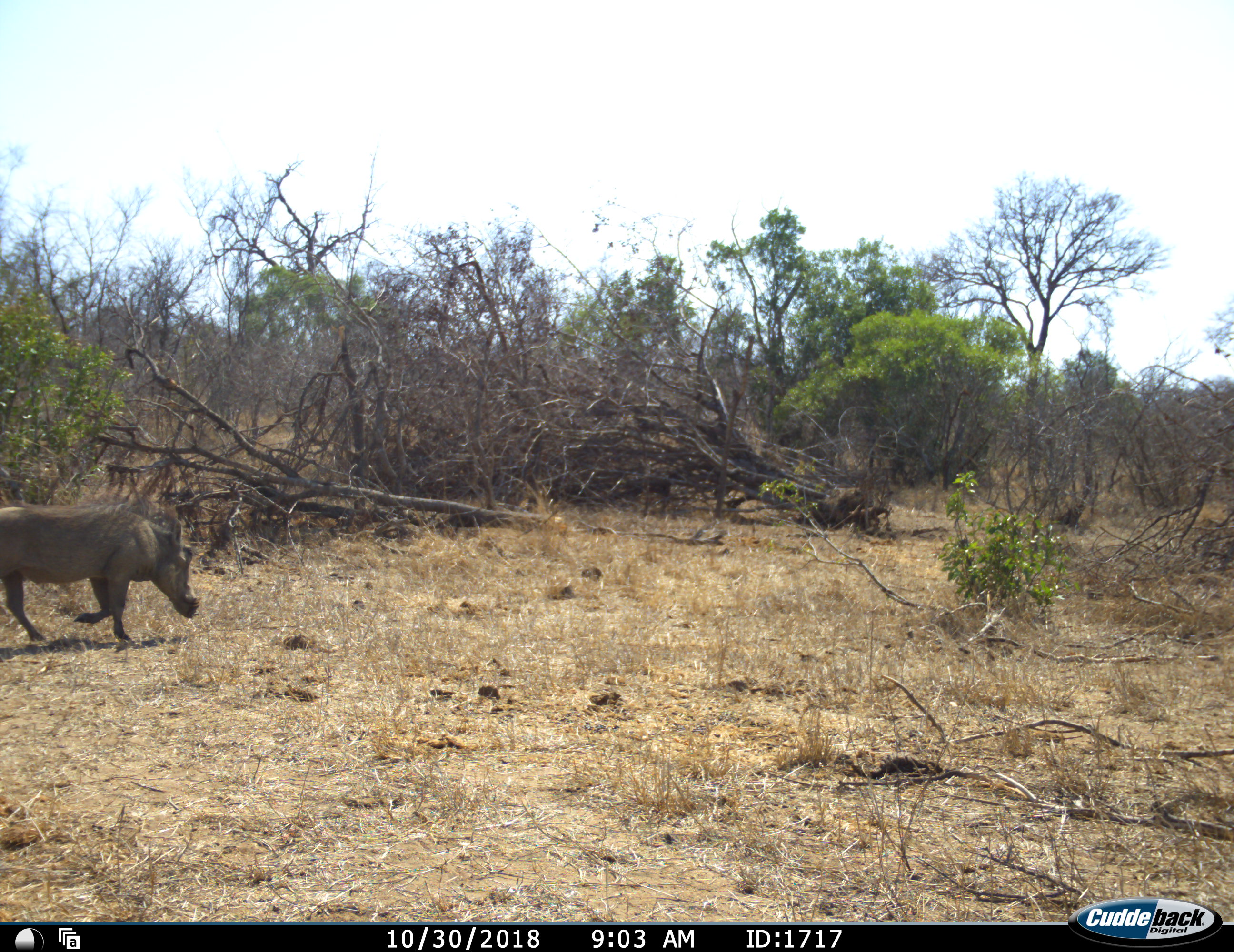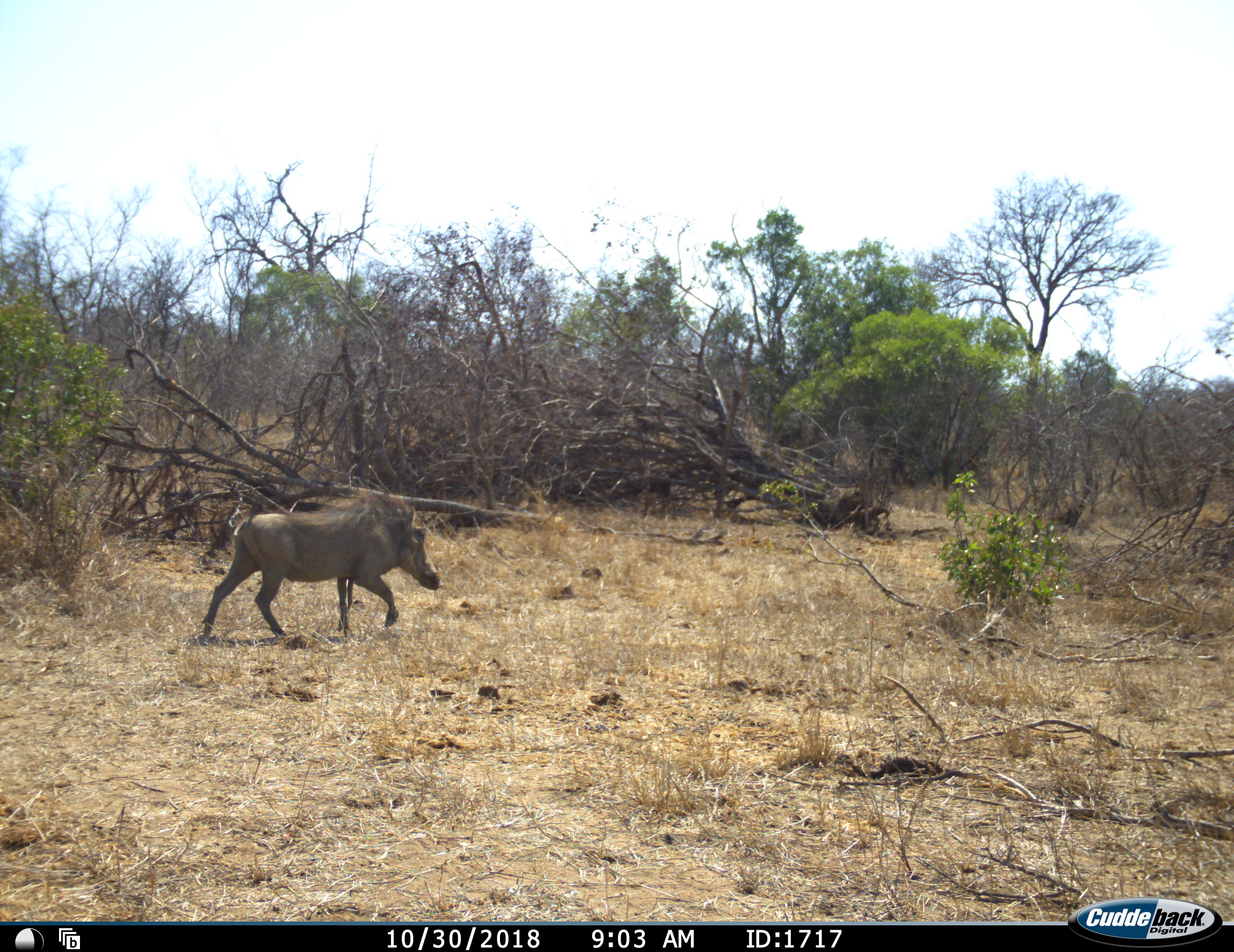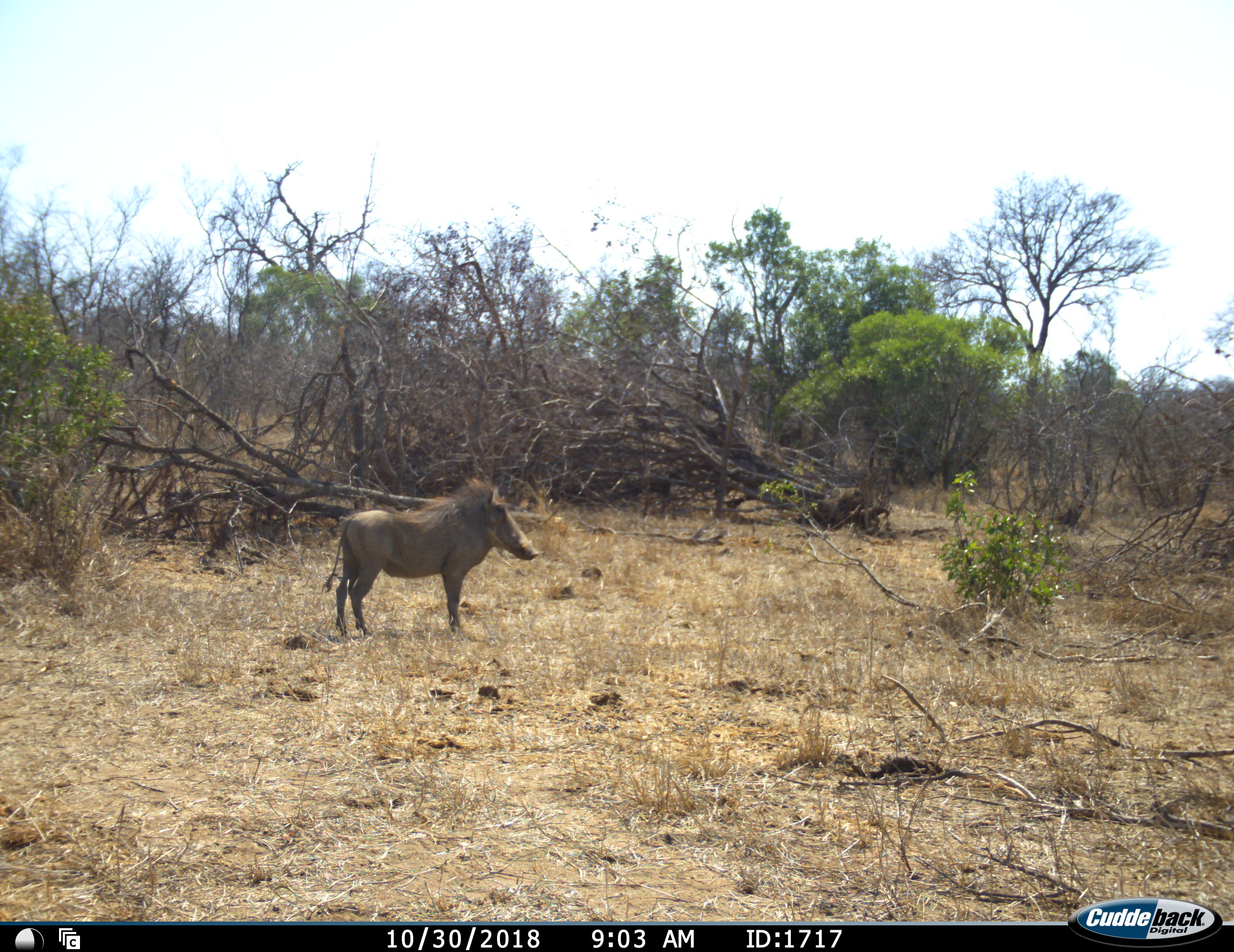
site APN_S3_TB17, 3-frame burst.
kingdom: Animalia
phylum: Chordata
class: Mammalia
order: Artiodactyla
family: Suidae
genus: Phacochoerus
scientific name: Phacochoerus africanus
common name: warthog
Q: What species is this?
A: Warthog (Phacochoerus africanus).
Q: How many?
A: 1.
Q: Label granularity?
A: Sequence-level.